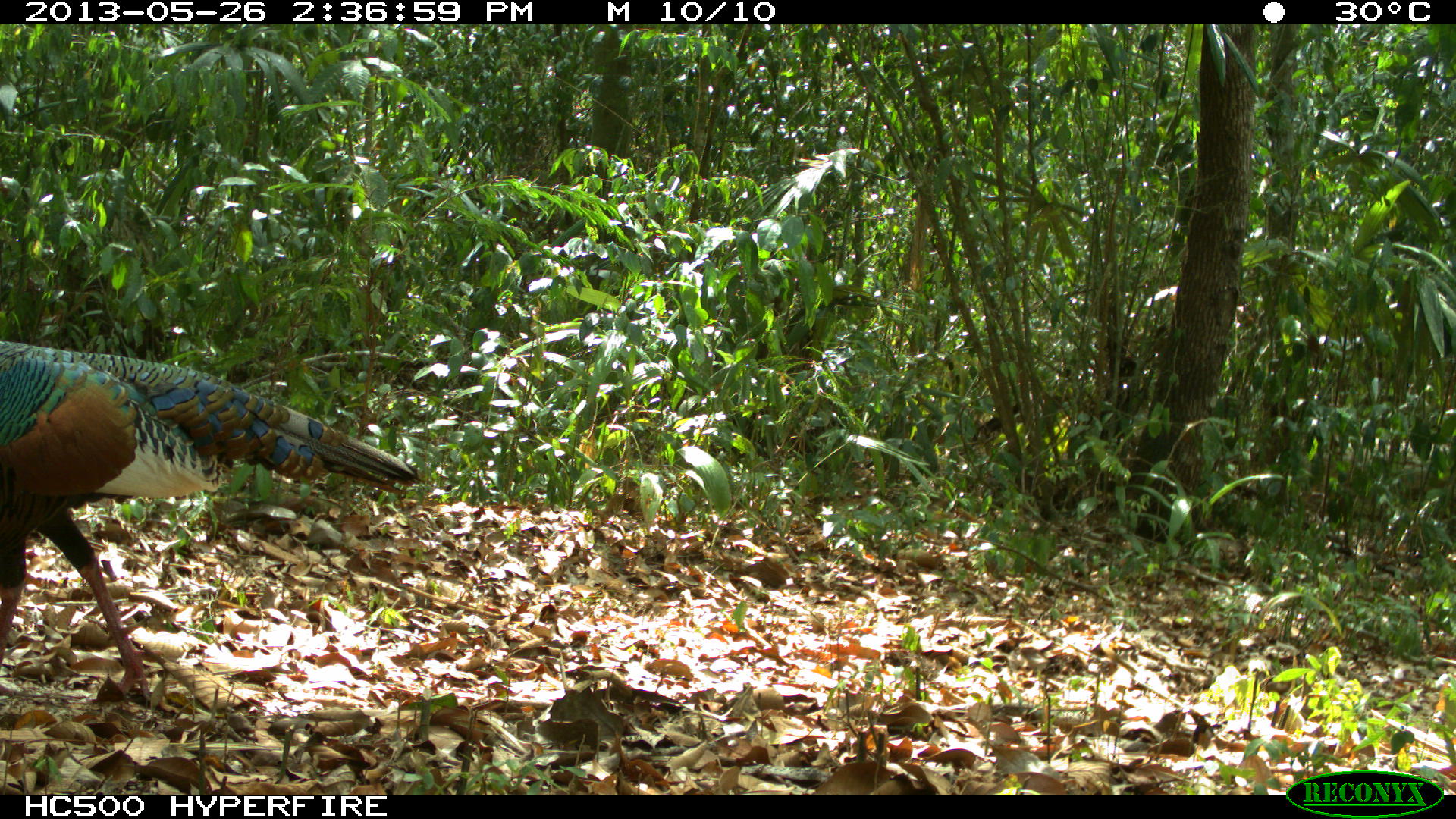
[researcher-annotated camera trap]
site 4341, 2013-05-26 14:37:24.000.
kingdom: Animalia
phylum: Chordata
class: Aves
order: Galliformes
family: Phasianidae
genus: Meleagris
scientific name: Meleagris ocellata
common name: ocellated turkey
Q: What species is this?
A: Meleagris ocellata (ocellated turkey).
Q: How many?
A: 1.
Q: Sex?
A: Male.